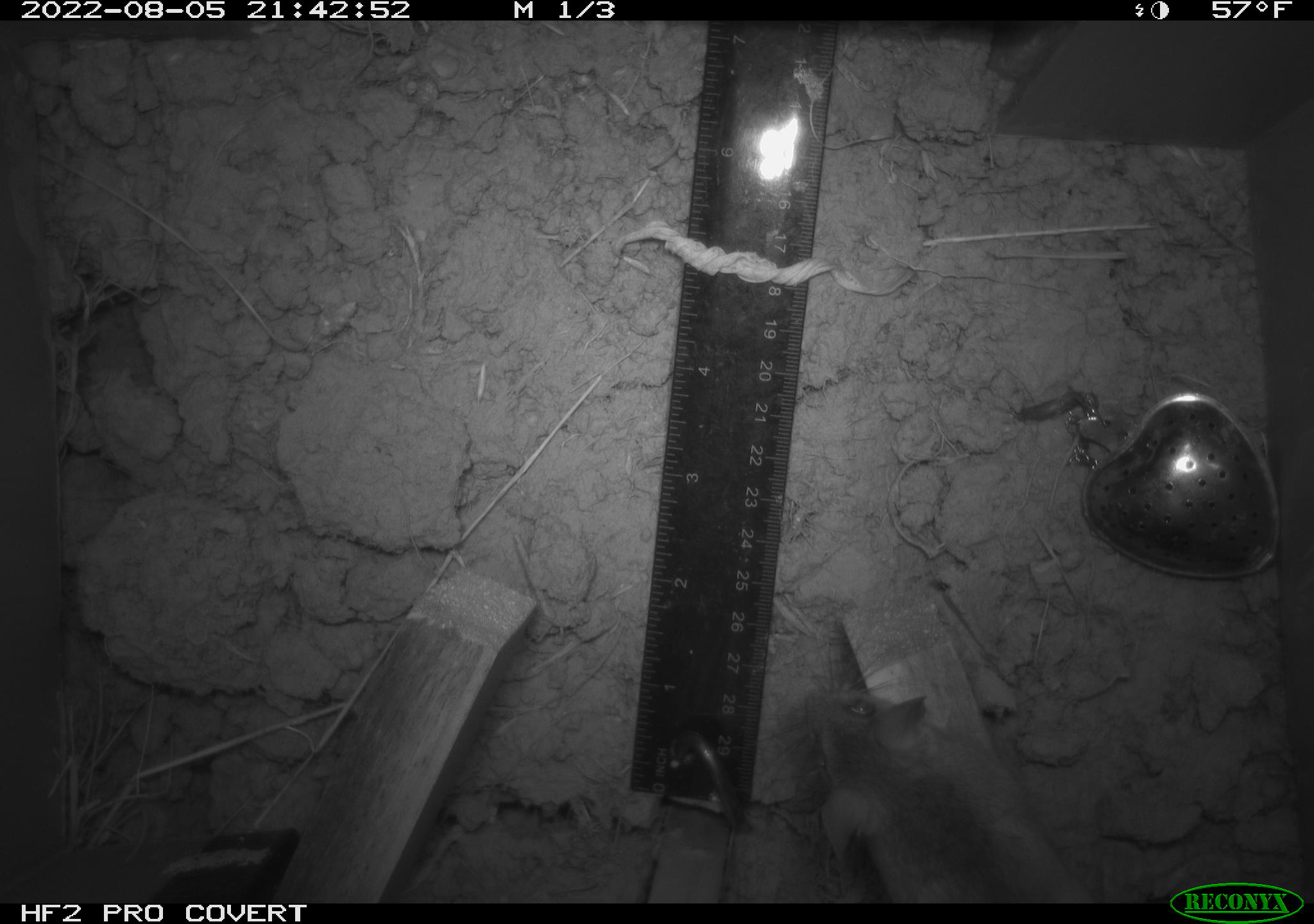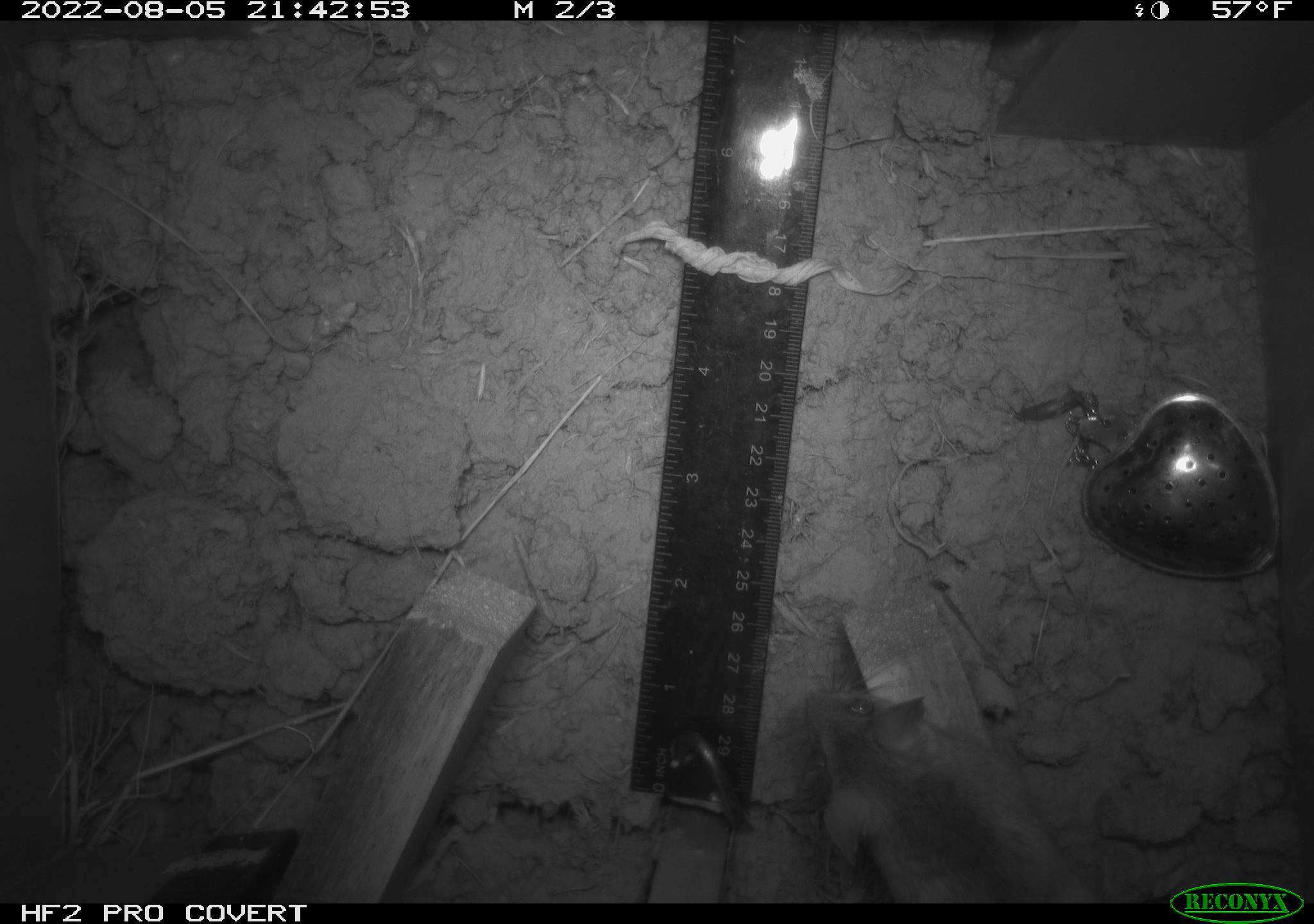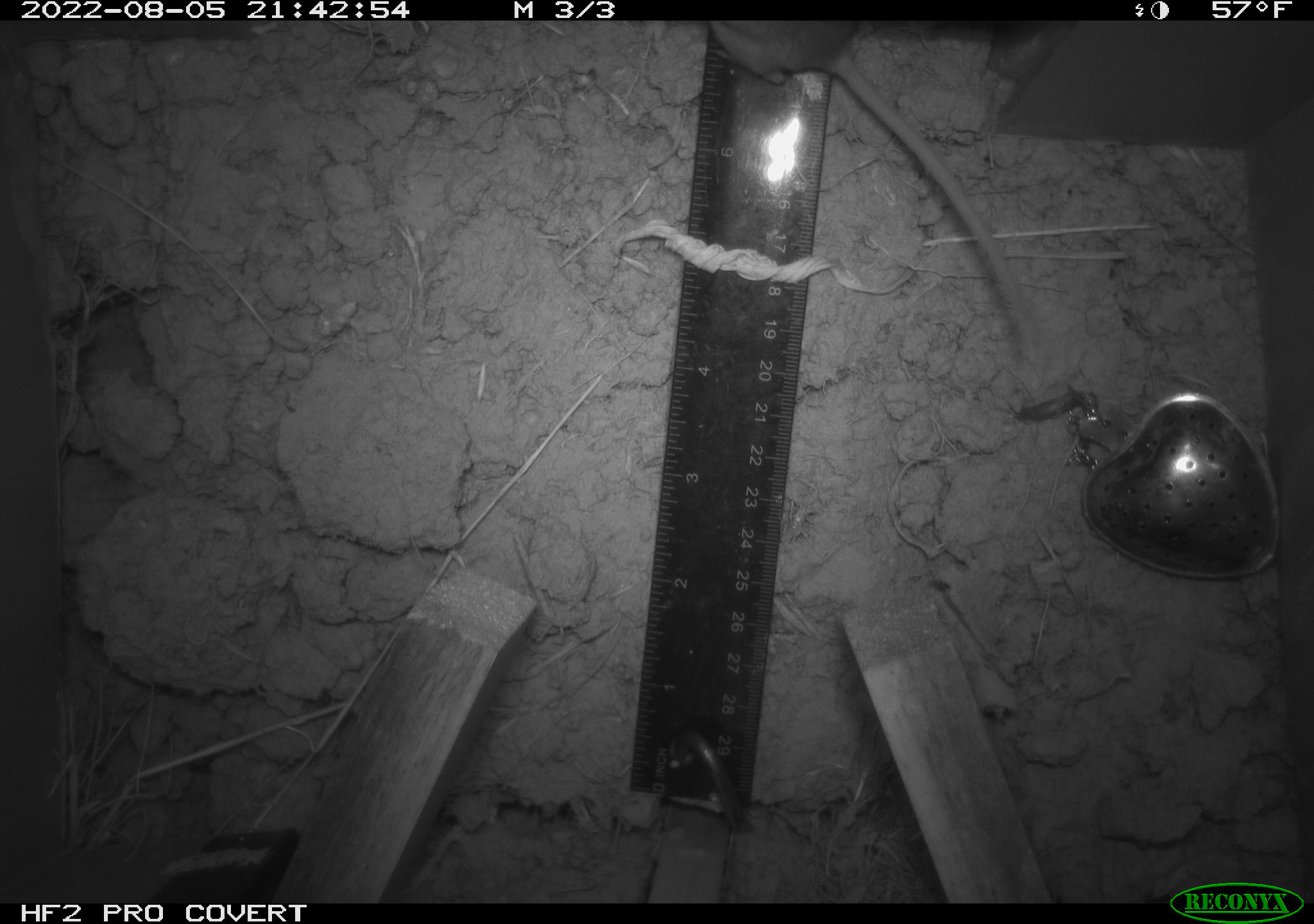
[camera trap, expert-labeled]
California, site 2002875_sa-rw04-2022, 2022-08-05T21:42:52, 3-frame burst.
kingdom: Animalia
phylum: Chordata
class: Mammalia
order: Rodentia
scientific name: Rodentia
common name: mouse species